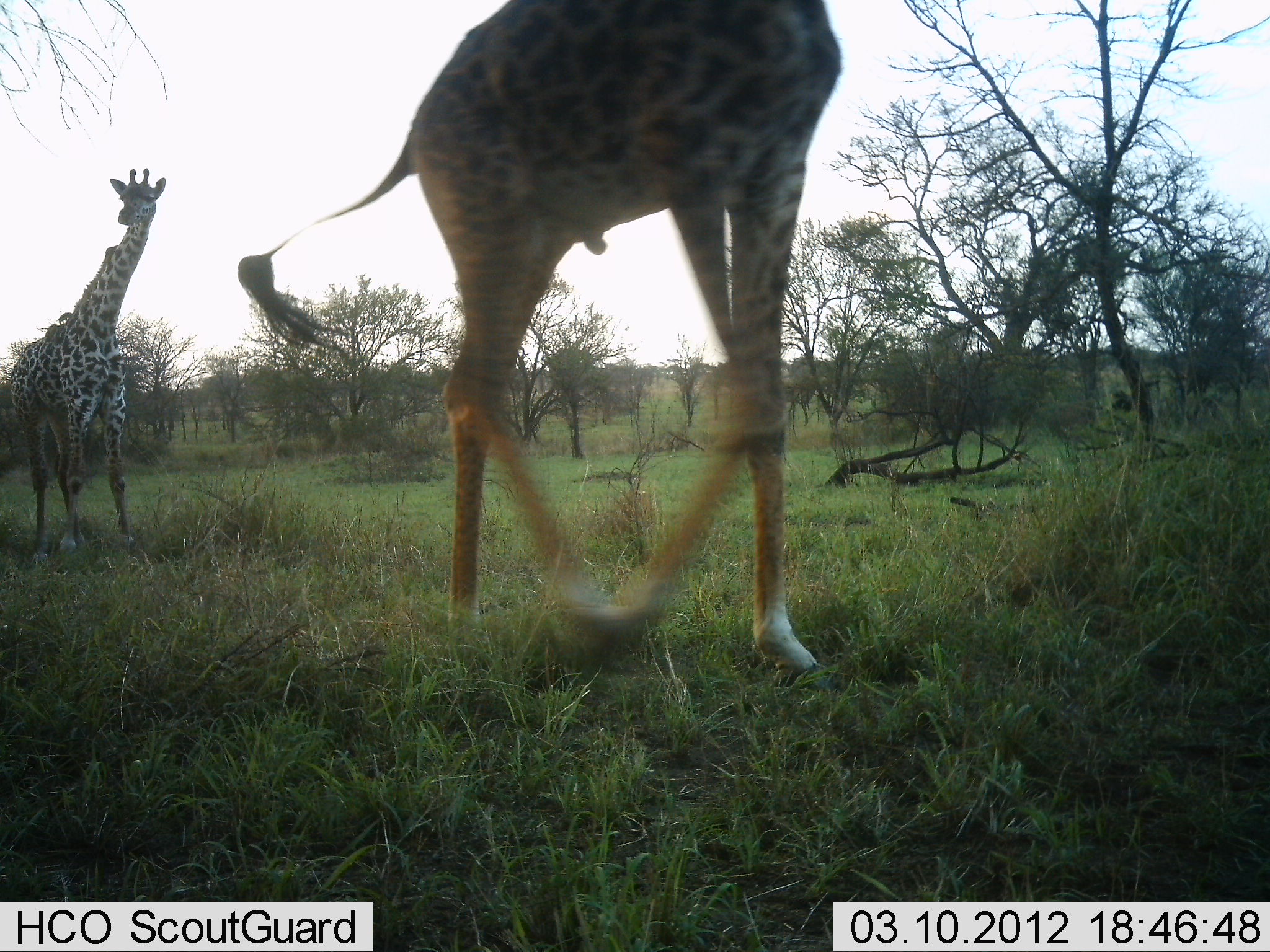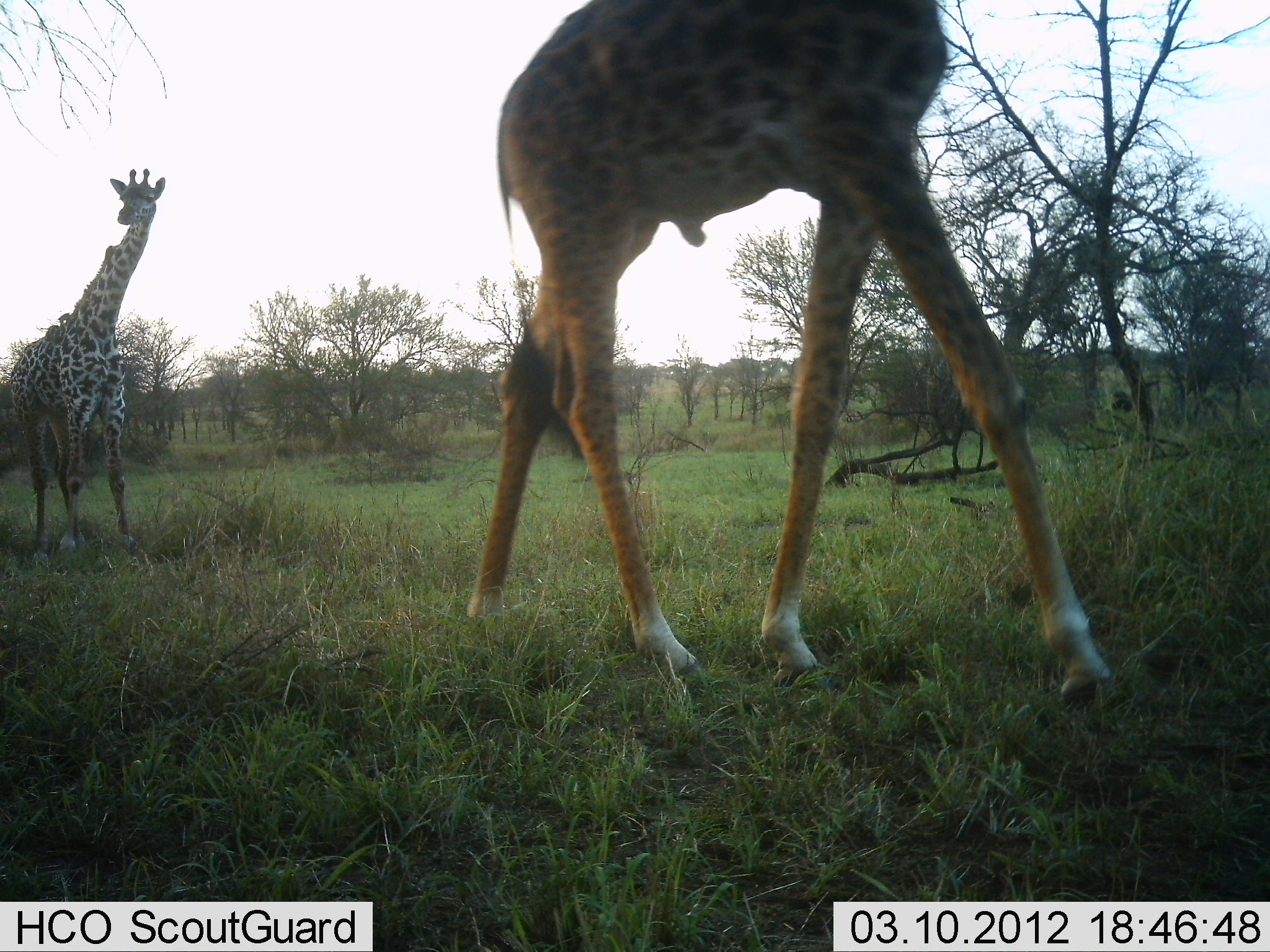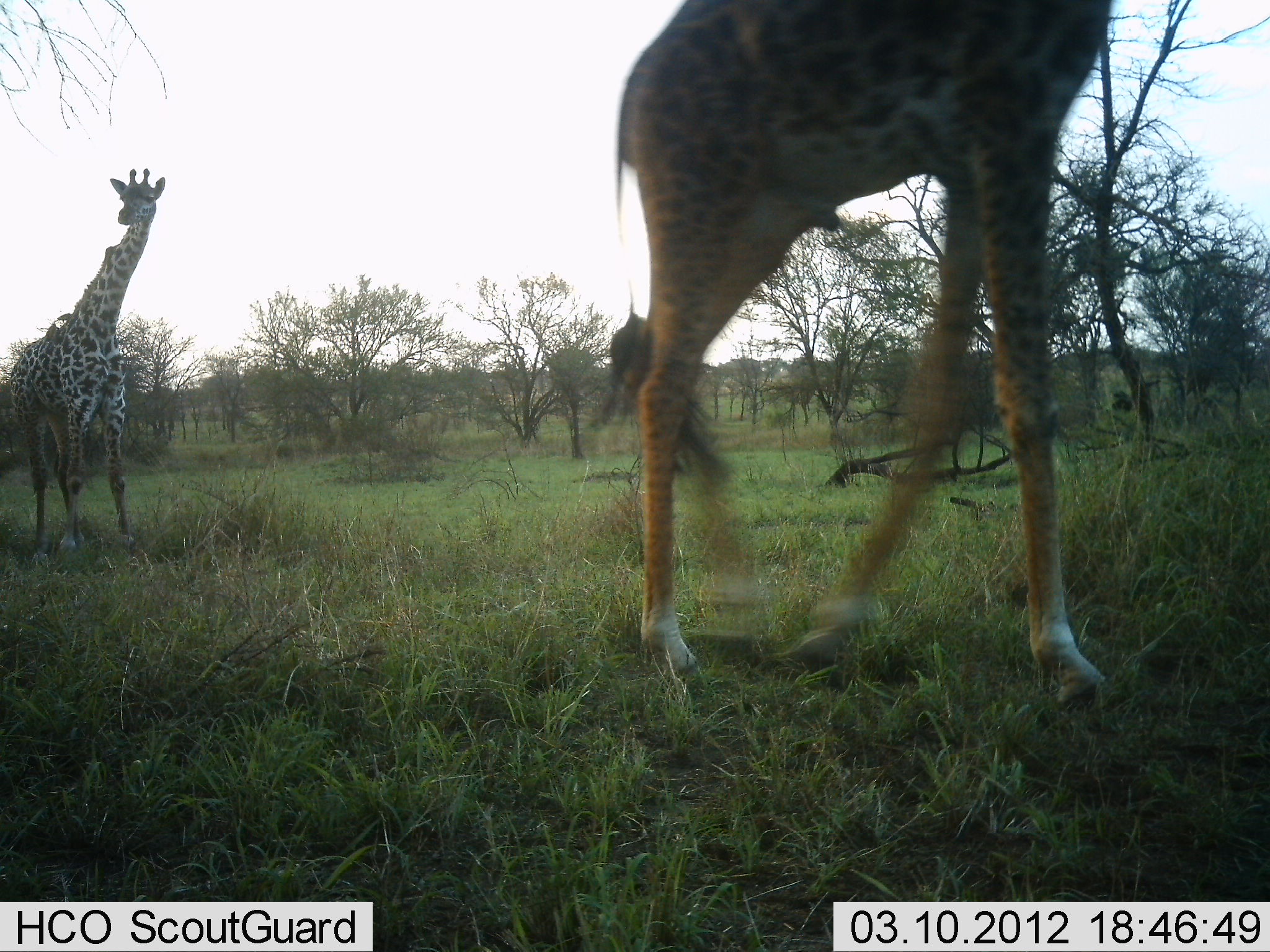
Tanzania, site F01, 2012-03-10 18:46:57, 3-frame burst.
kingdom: Animalia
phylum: Chordata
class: Mammalia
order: Artiodactyla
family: Giraffidae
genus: Giraffa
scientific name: Giraffa camelopardalis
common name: giraffe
Giraffe (Giraffa camelopardalis), count 2. Behavior (volunteer vote fractions): standing 90%, resting 0%, moving 100%, interacting 0%. Young present (vote fraction): 0%. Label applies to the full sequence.